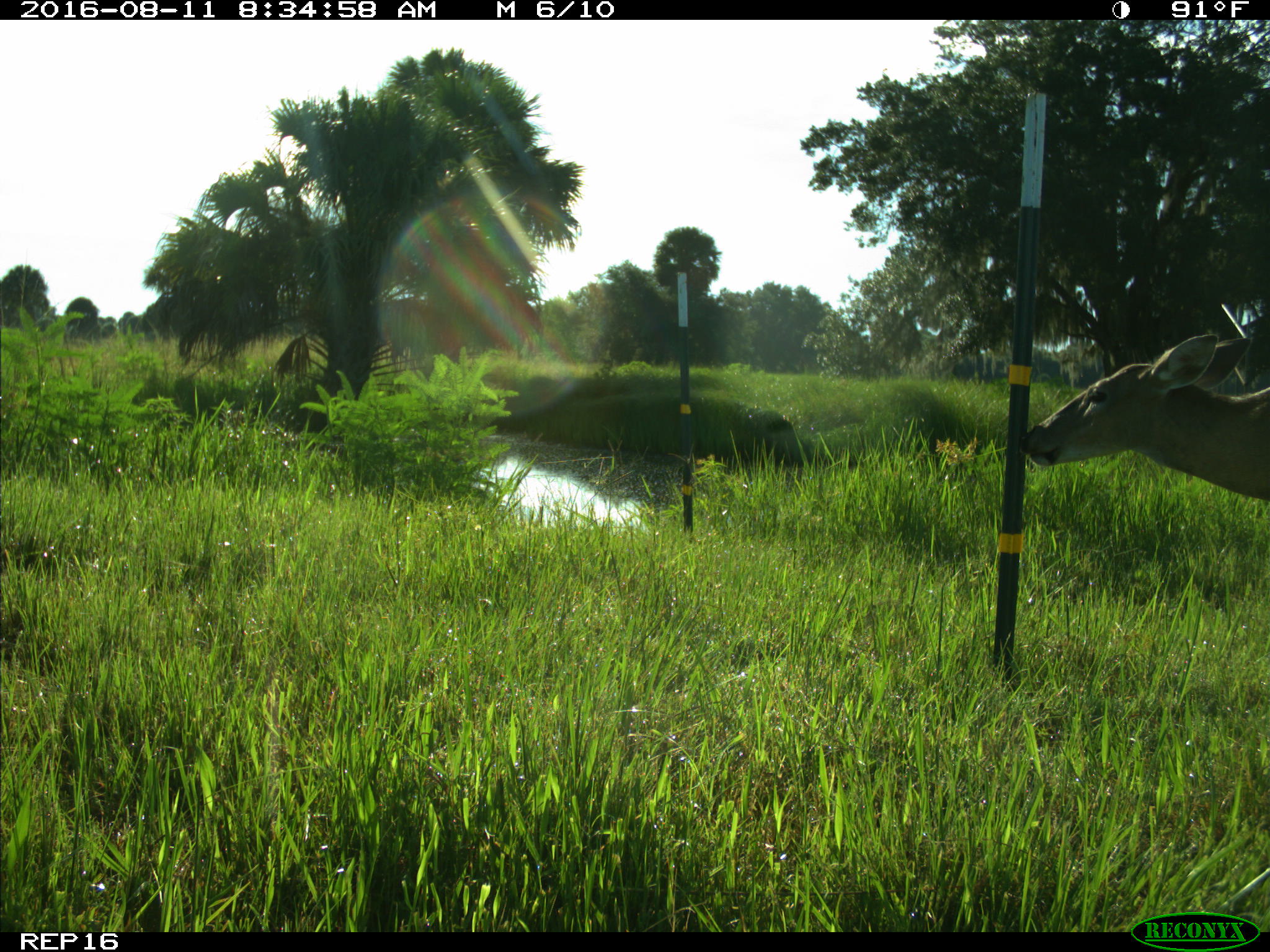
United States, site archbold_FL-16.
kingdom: Animalia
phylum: Chordata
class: Mammalia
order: Artiodactyla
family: Cervidae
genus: Odocoileus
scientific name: Odocoileus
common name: deer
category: unidentified deer